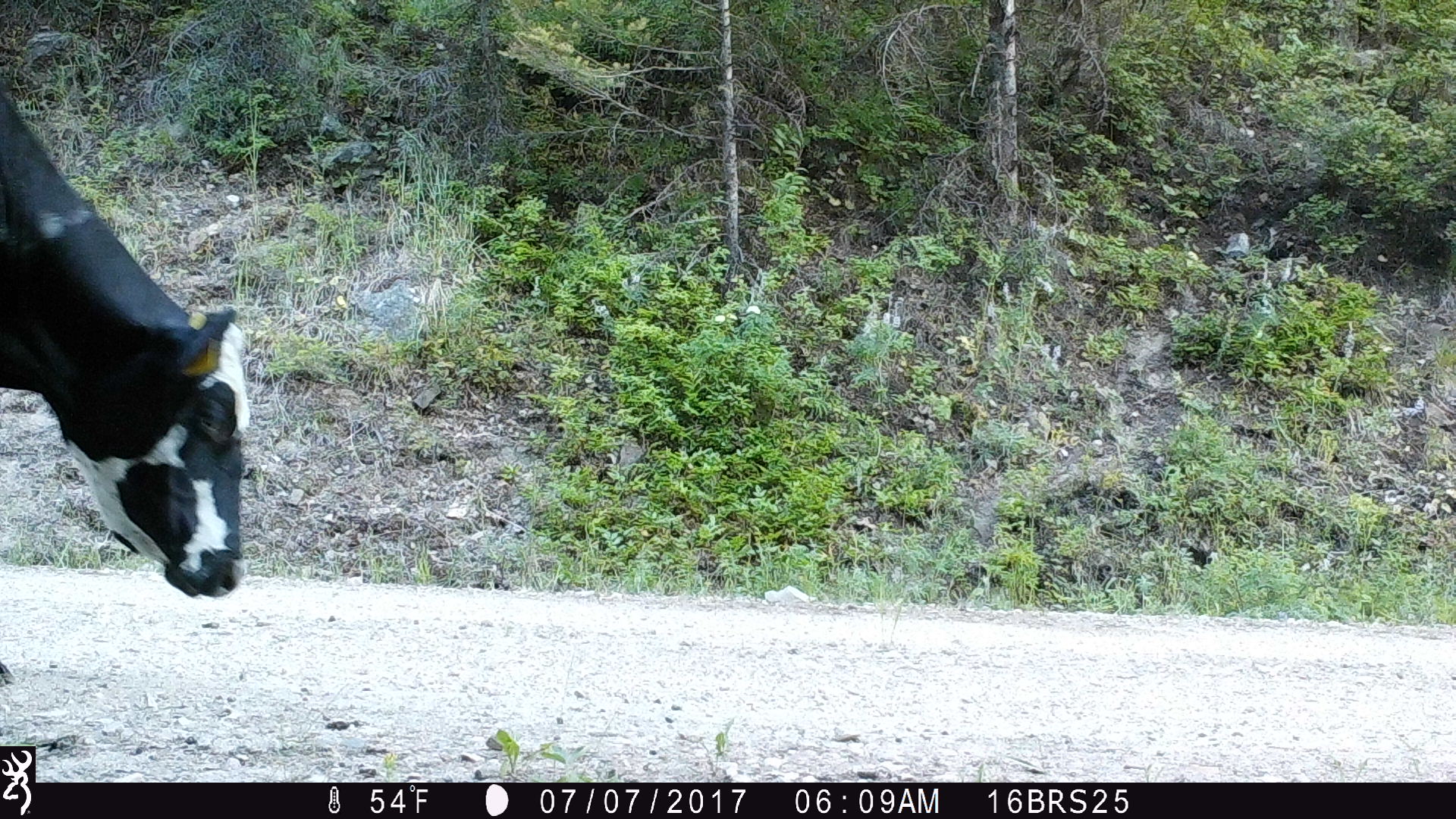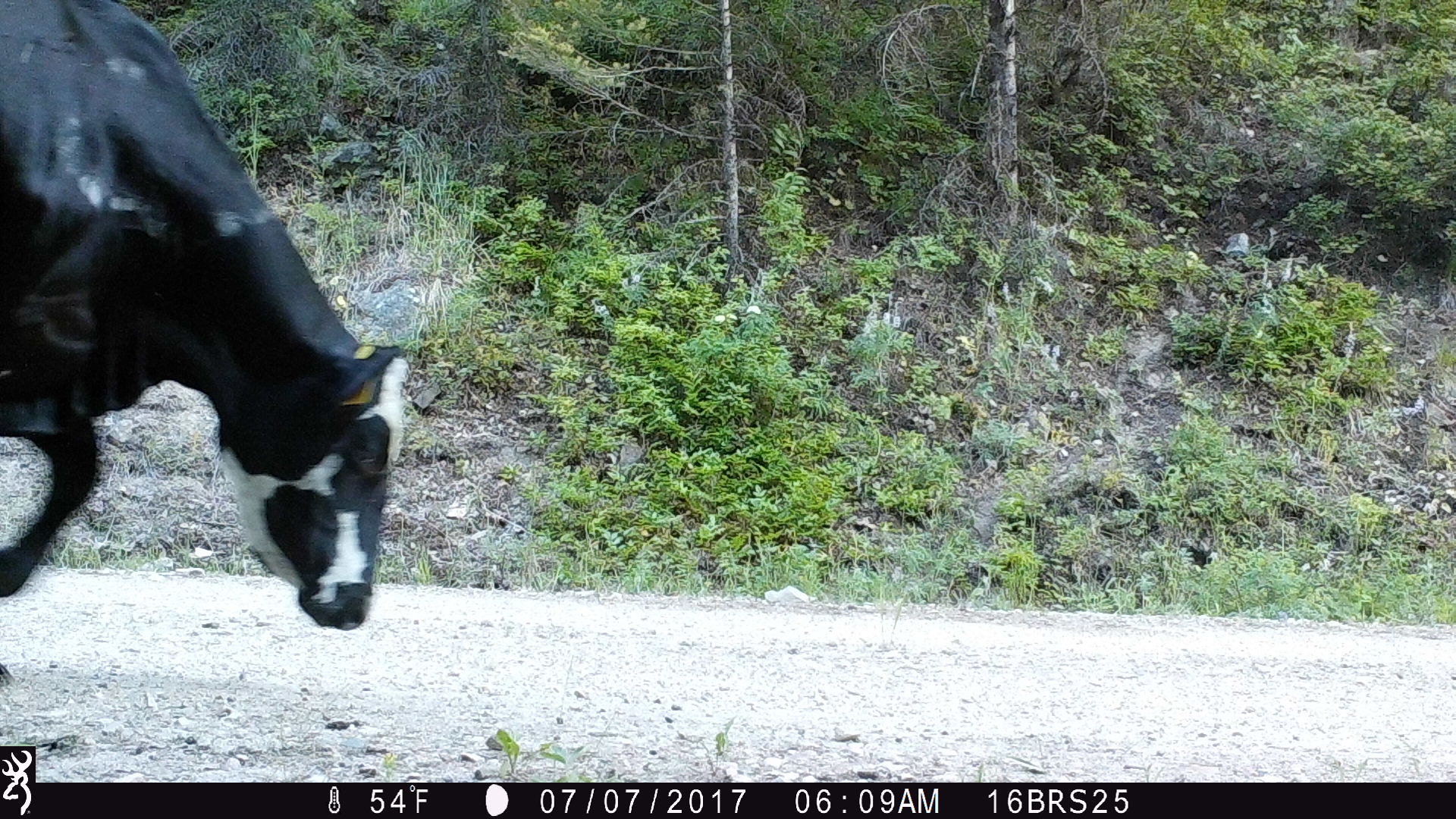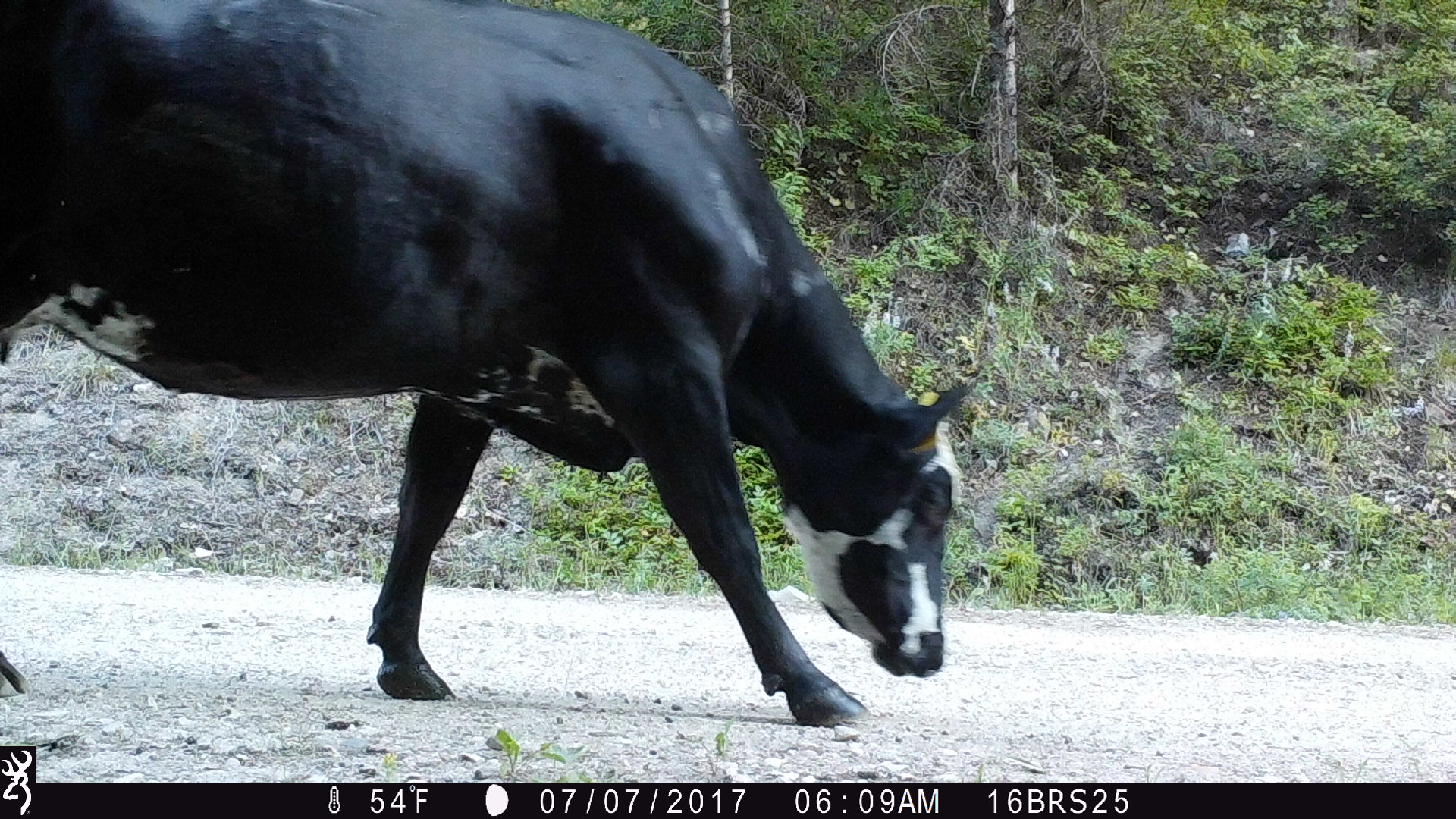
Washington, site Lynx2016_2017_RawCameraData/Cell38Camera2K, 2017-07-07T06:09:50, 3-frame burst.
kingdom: Animalia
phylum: Chordata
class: Mammalia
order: Artiodactyla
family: Bovidae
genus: Bos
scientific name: Bos taurus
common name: domestic cattle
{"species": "domestic cattle (Bos taurus)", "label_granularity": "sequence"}